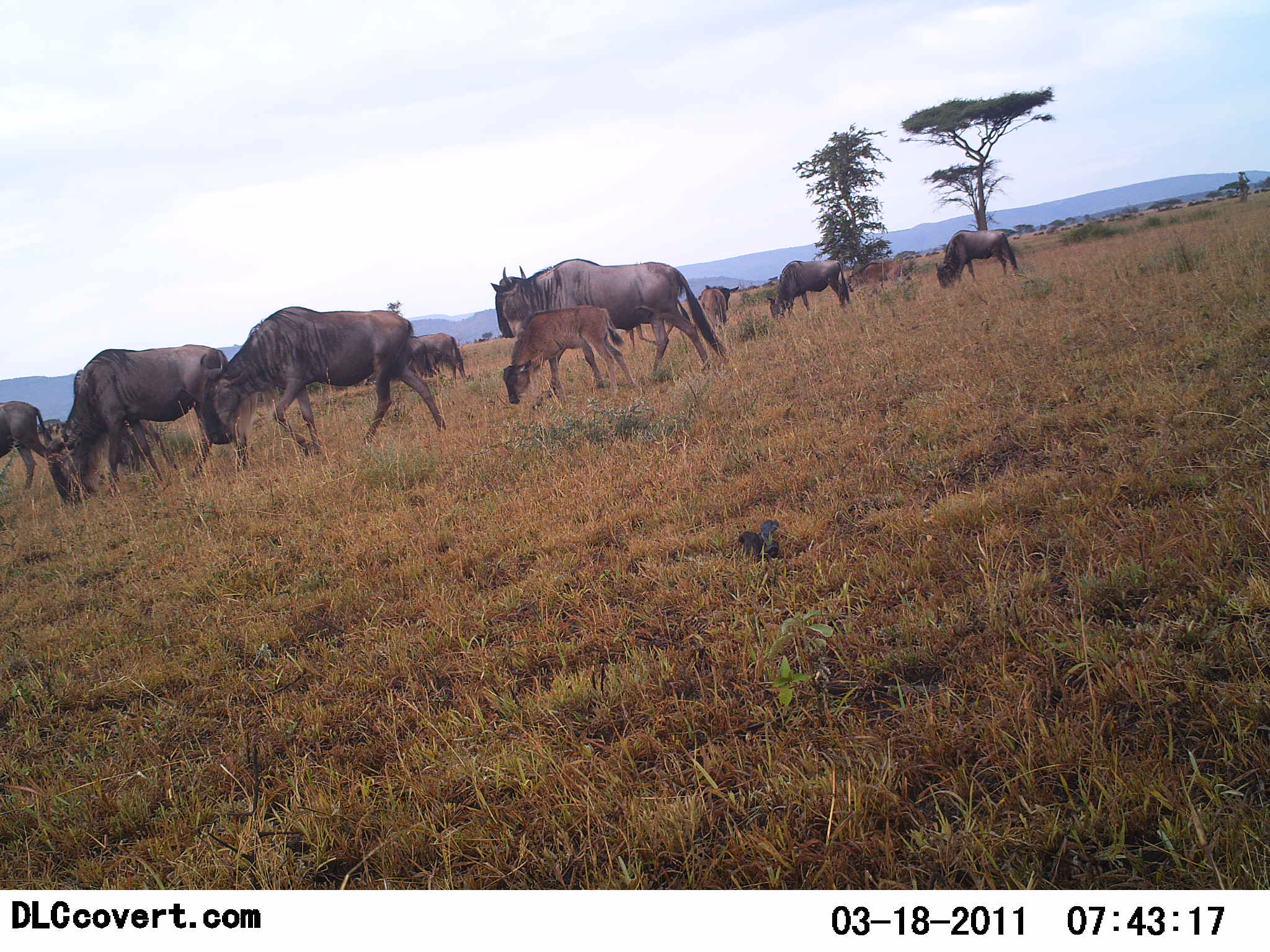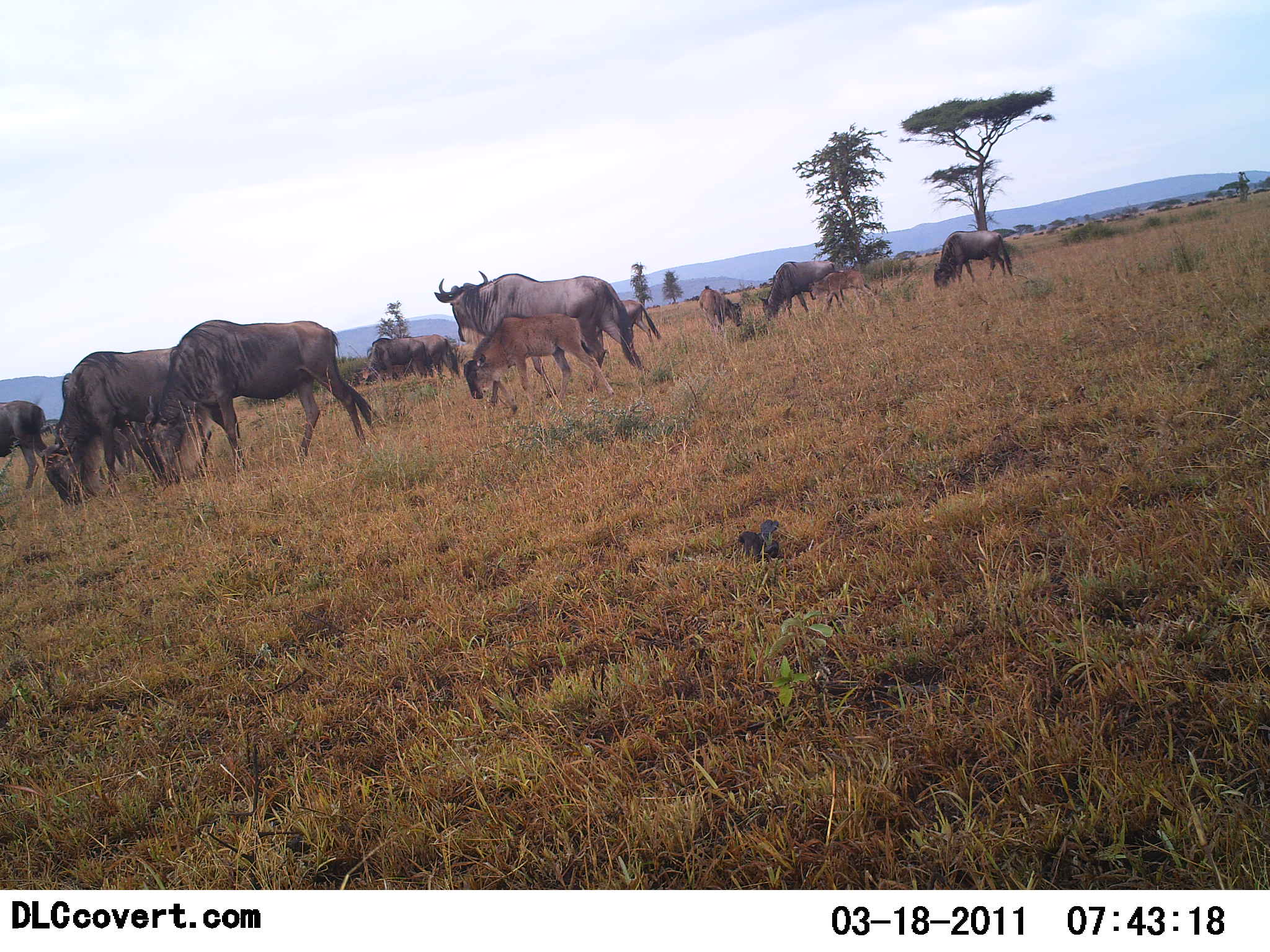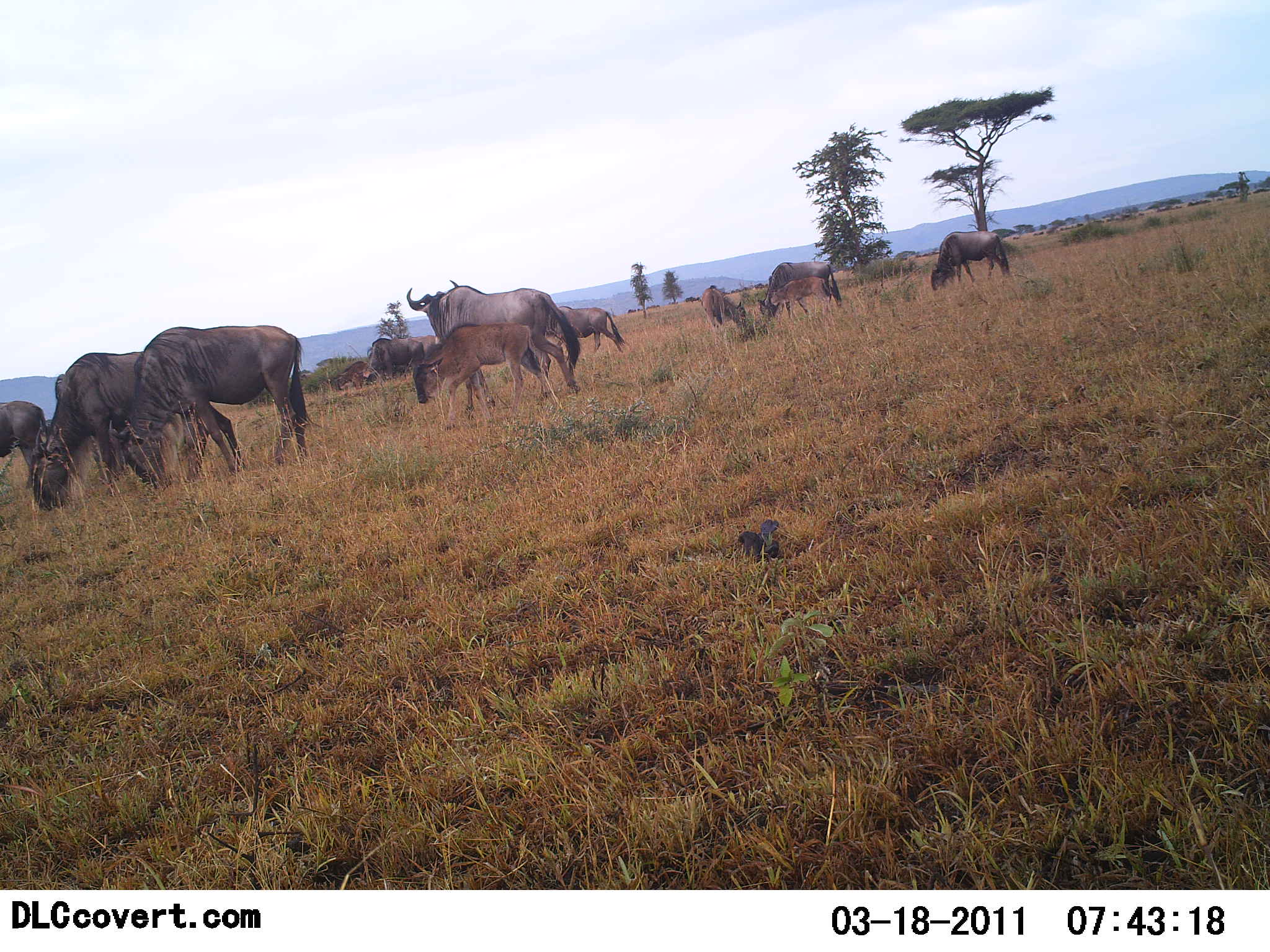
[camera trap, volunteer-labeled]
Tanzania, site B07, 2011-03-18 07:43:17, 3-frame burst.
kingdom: Animalia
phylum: Chordata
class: Mammalia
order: Artiodactyla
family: Bovidae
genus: Connochaetes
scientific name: Connochaetes taurinus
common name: blue wildebeest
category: wildebeest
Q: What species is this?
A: Wildebeest (blue wildebeest) (Connochaetes taurinus).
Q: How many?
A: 11-50.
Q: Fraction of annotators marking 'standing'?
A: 7%.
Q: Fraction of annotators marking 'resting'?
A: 0%.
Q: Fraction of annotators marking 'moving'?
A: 57%.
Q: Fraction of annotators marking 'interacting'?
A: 0%.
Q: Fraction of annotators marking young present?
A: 79%.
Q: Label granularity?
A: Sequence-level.